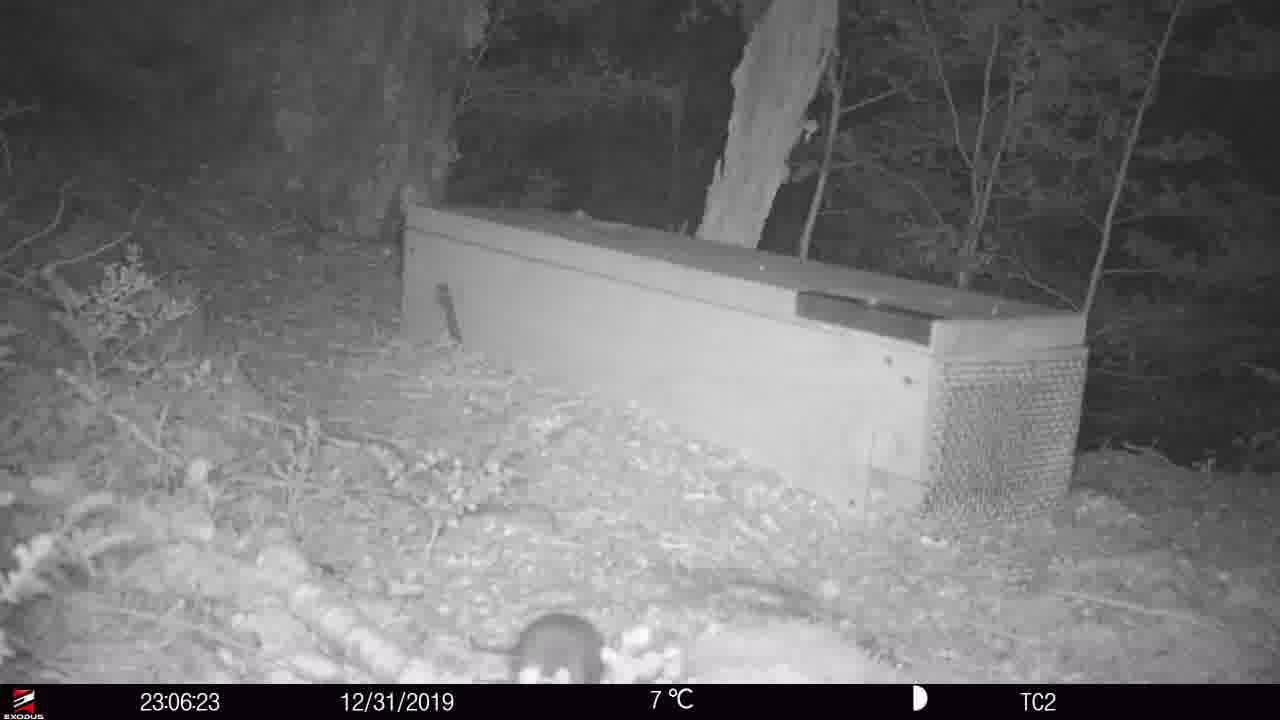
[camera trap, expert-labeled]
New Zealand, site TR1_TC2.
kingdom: Animalia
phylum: Chordata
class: Mammalia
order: Rodentia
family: Muridae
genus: Rattus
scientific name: Rattus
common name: rat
Rat (Rattus).